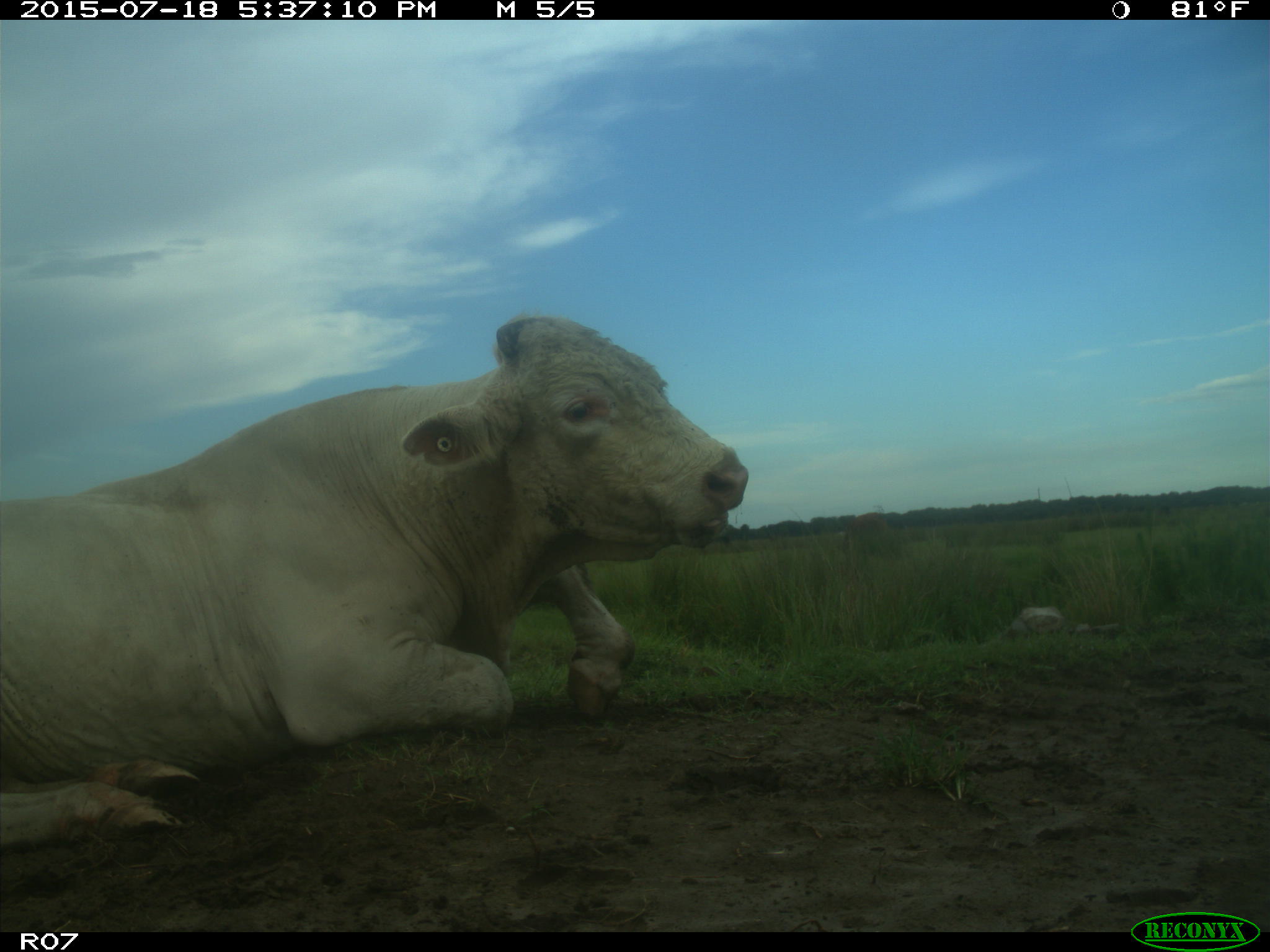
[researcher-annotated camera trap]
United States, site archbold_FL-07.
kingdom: Animalia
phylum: Chordata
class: Mammalia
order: Artiodactyla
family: Bovidae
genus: Bos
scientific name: Bos taurus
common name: domestic cow